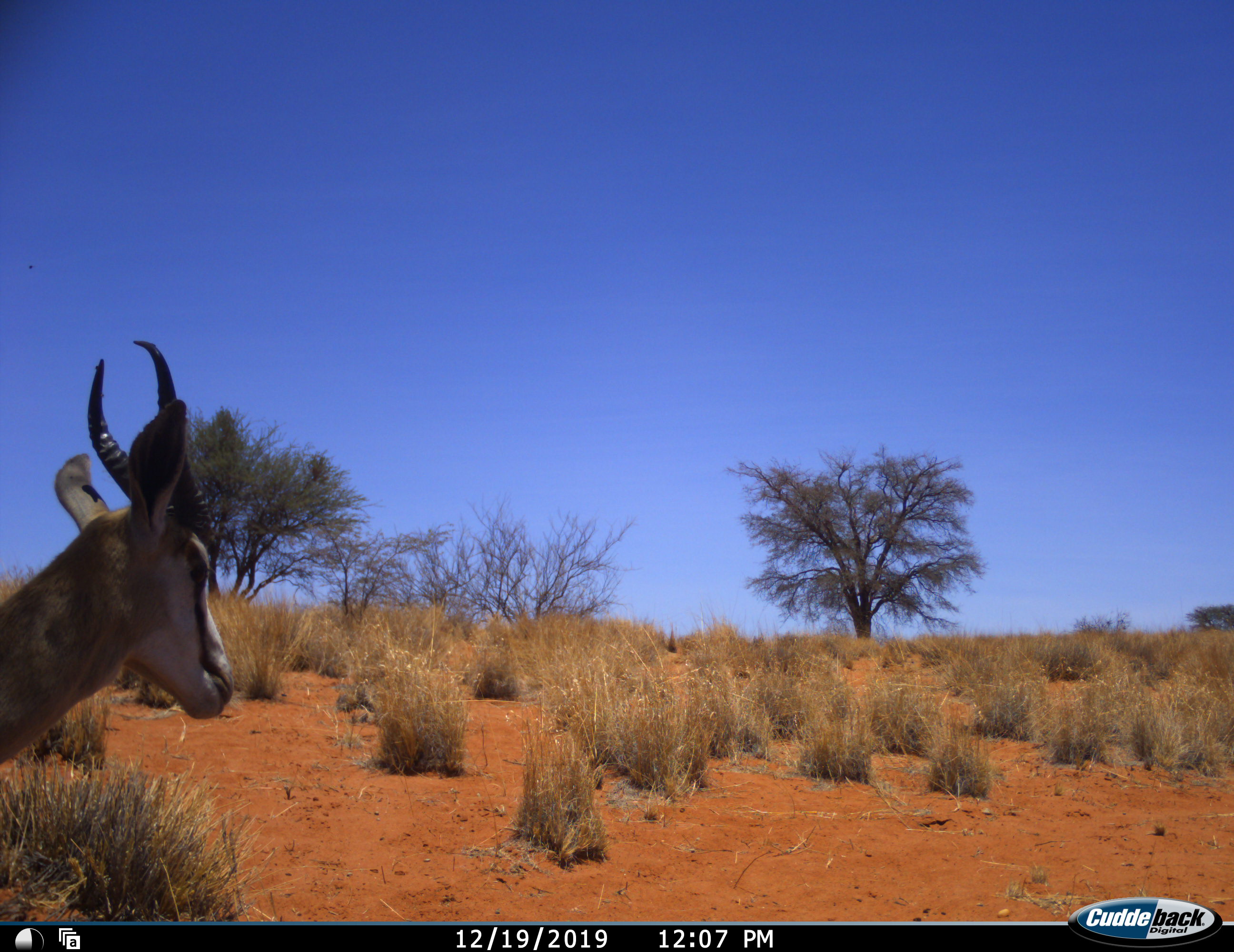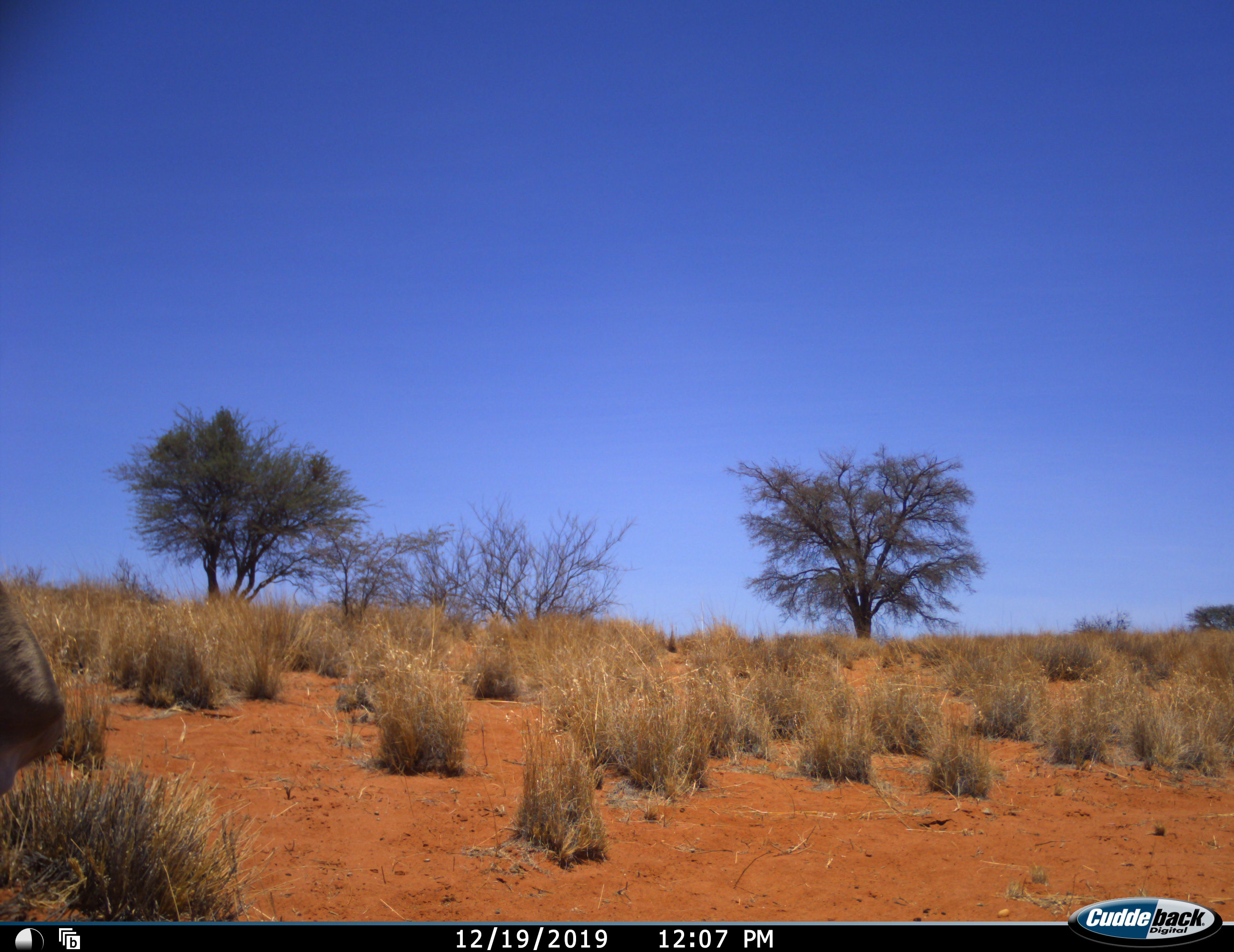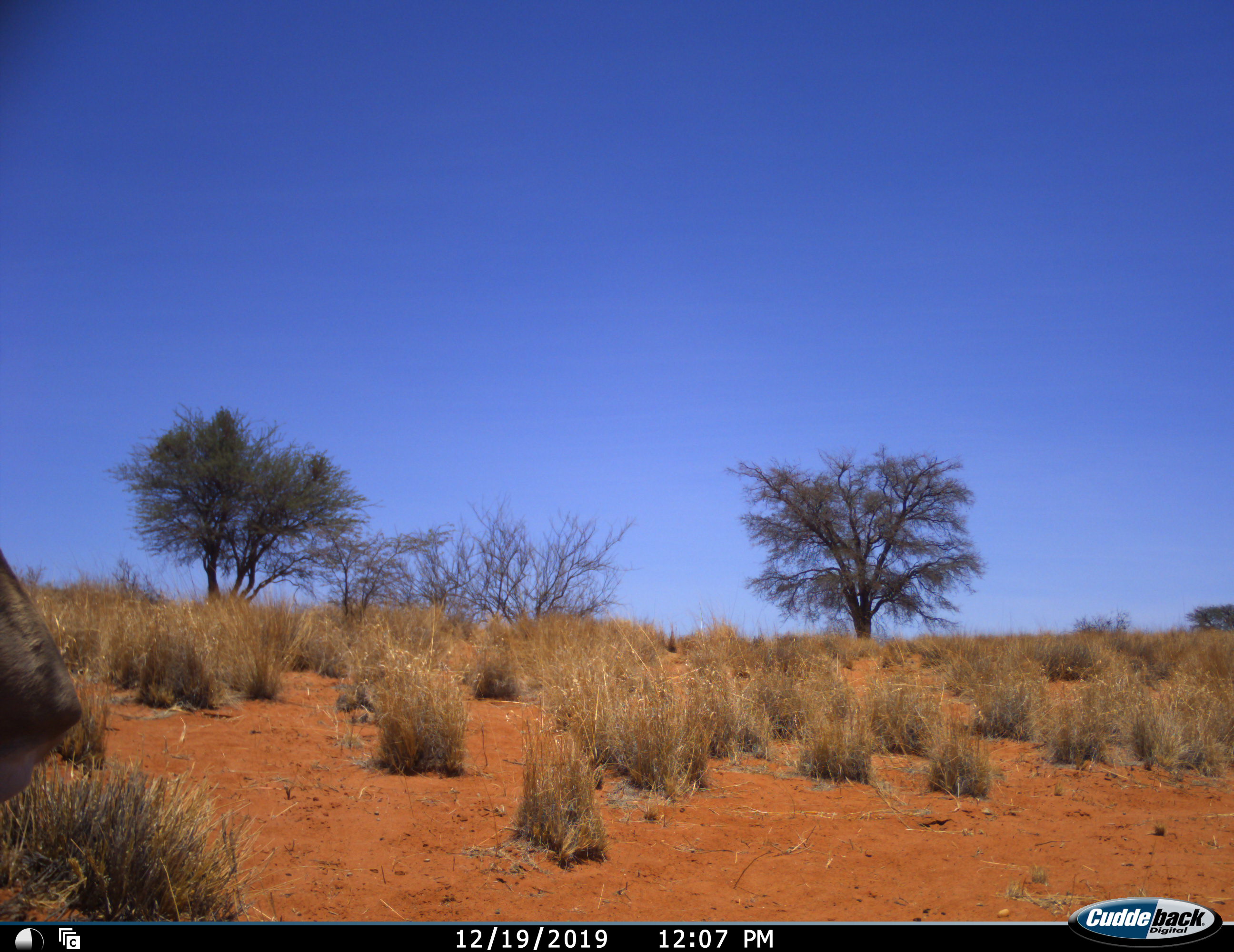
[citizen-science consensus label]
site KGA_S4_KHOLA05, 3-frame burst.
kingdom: Animalia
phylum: Chordata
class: Mammalia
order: Artiodactyla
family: Bovidae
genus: Antidorcas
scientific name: Antidorcas marsupialis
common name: springbok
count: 1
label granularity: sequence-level